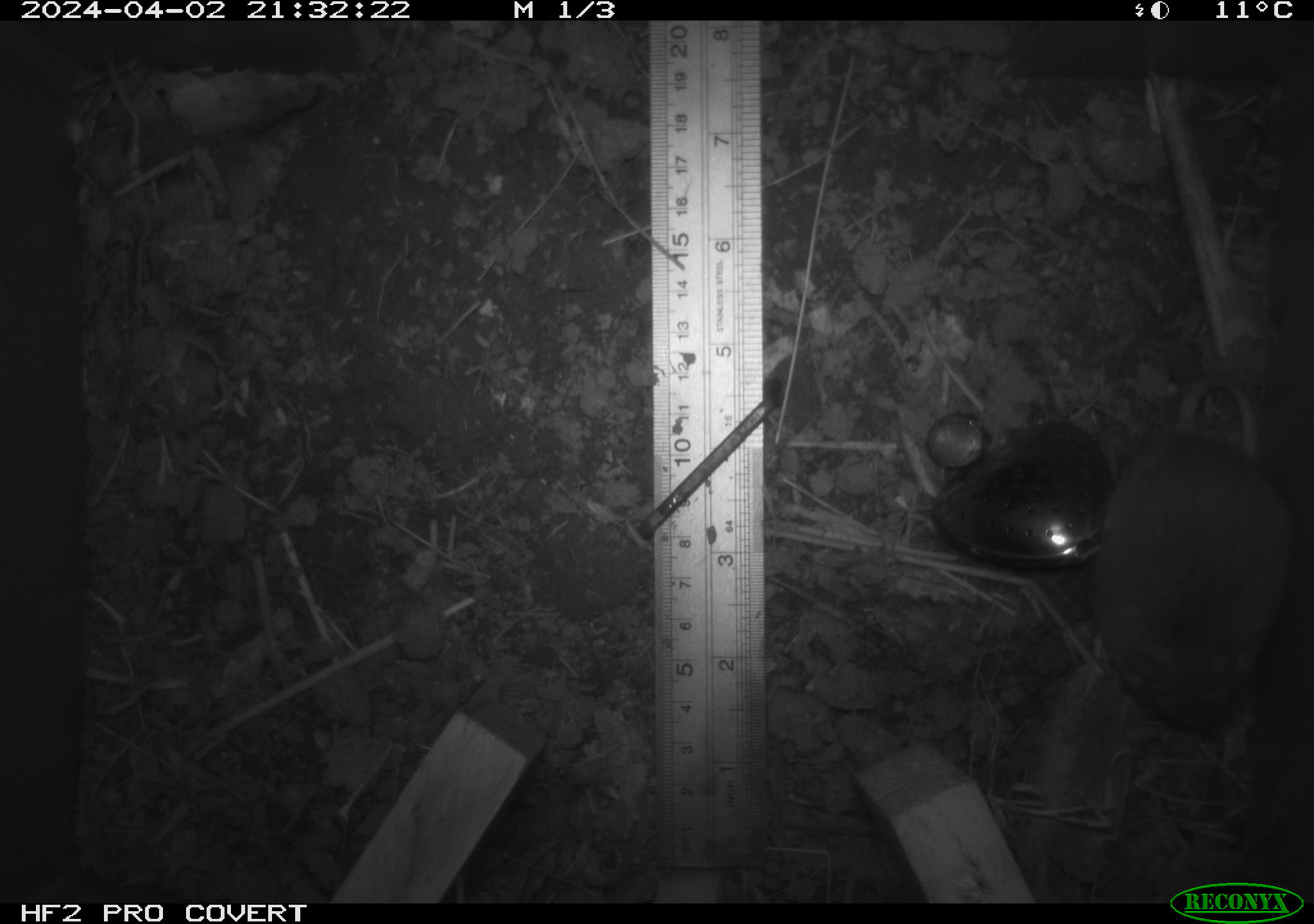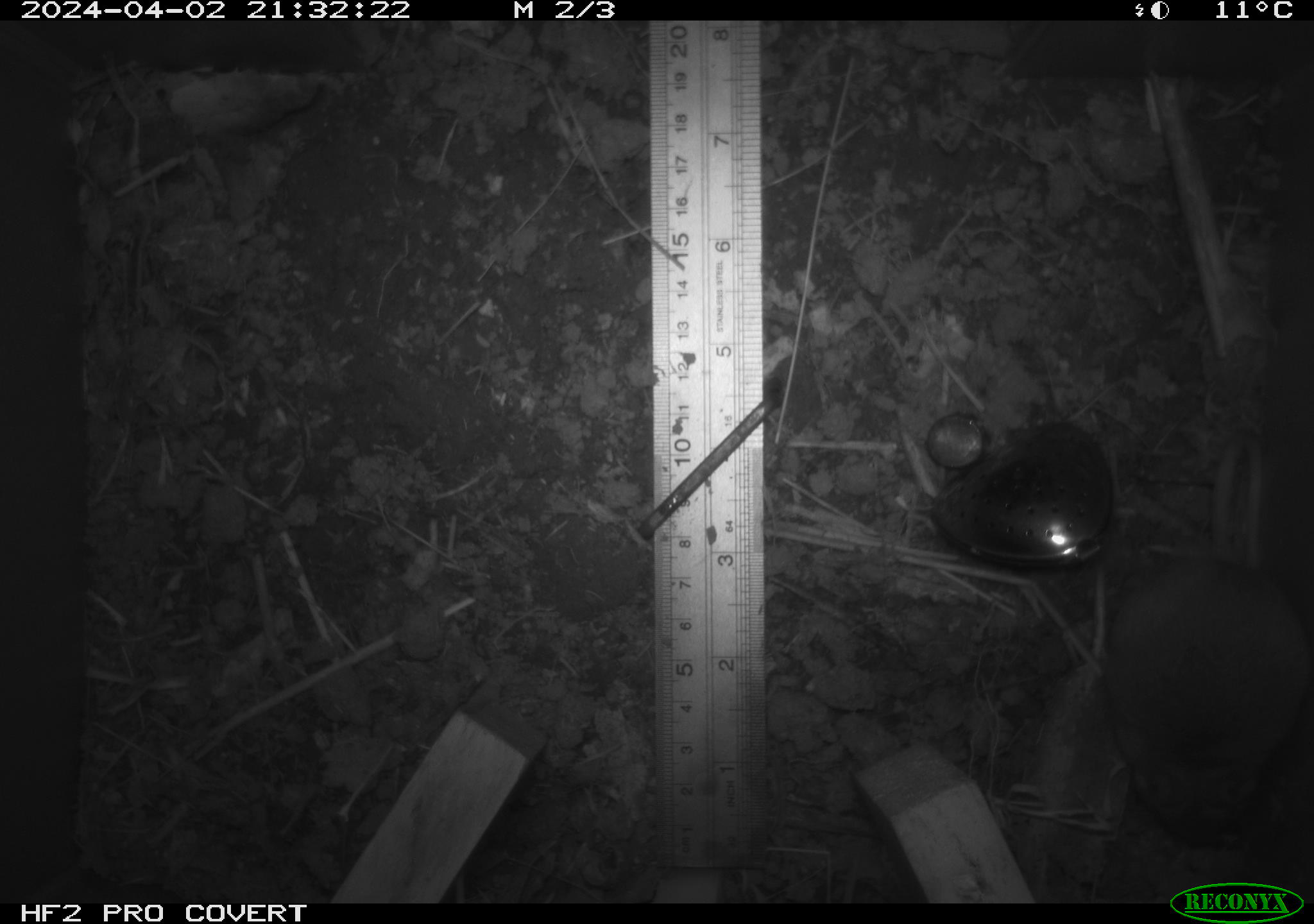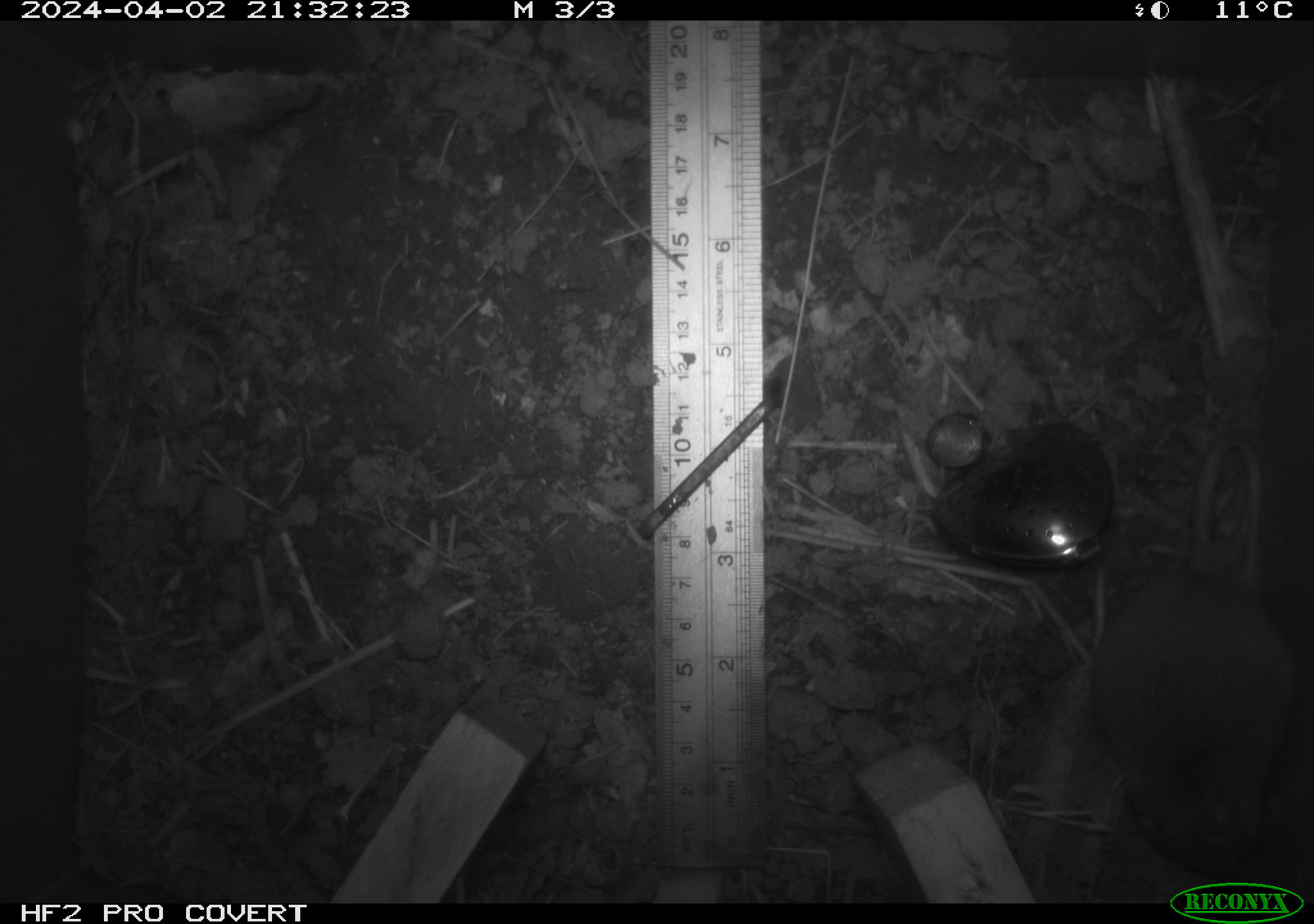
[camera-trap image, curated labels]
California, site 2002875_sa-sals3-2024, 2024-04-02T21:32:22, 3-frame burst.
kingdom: Animalia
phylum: Chordata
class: Mammalia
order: Rodentia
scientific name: Rodentia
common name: mouse species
Mouse species (Rodentia).